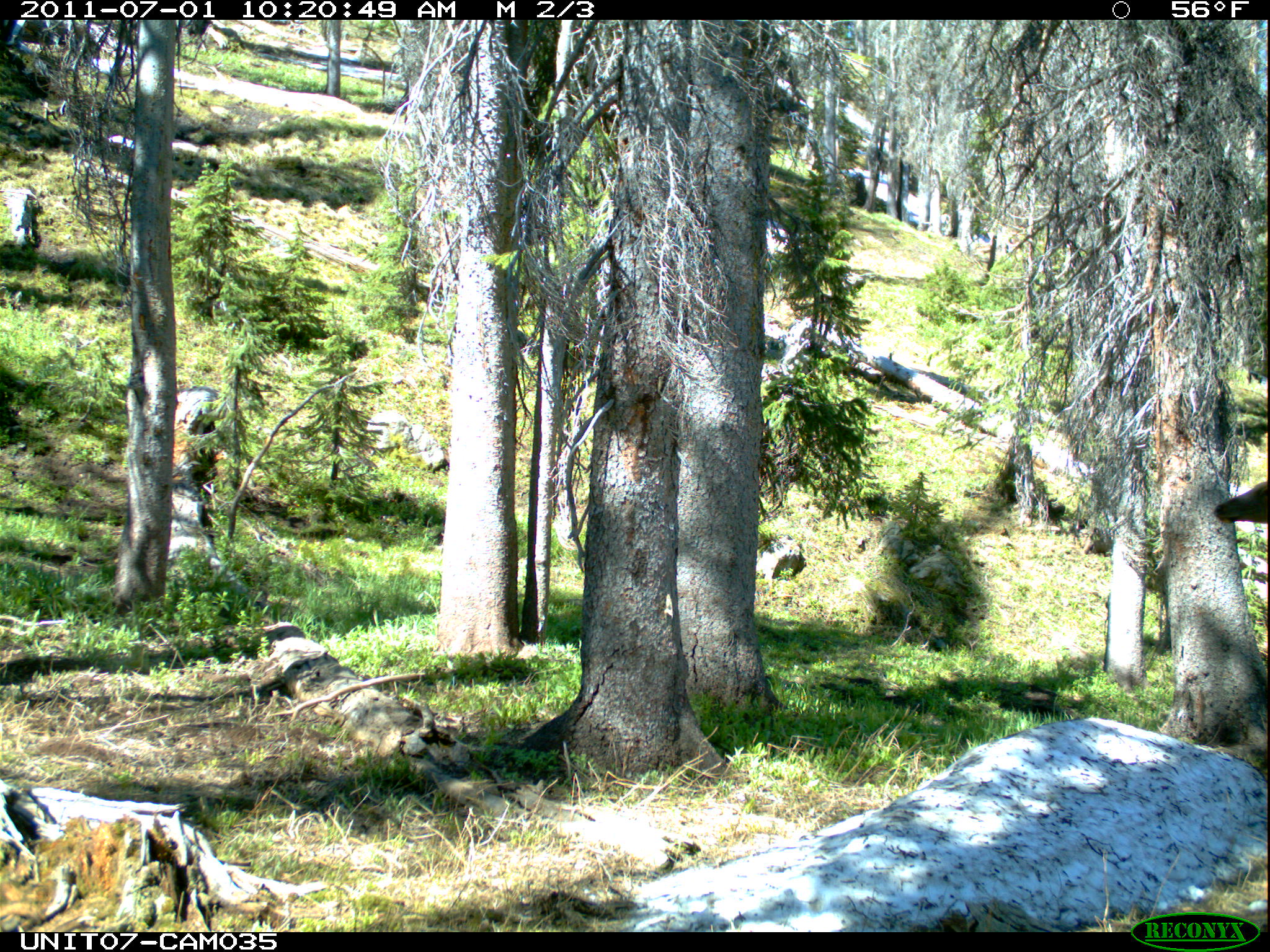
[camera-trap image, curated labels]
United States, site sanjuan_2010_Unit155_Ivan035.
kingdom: Animalia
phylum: Chordata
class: Mammalia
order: Artiodactyla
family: Cervidae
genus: Cervus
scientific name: Cervus elaphus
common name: red deer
Cervus elaphus (red deer).